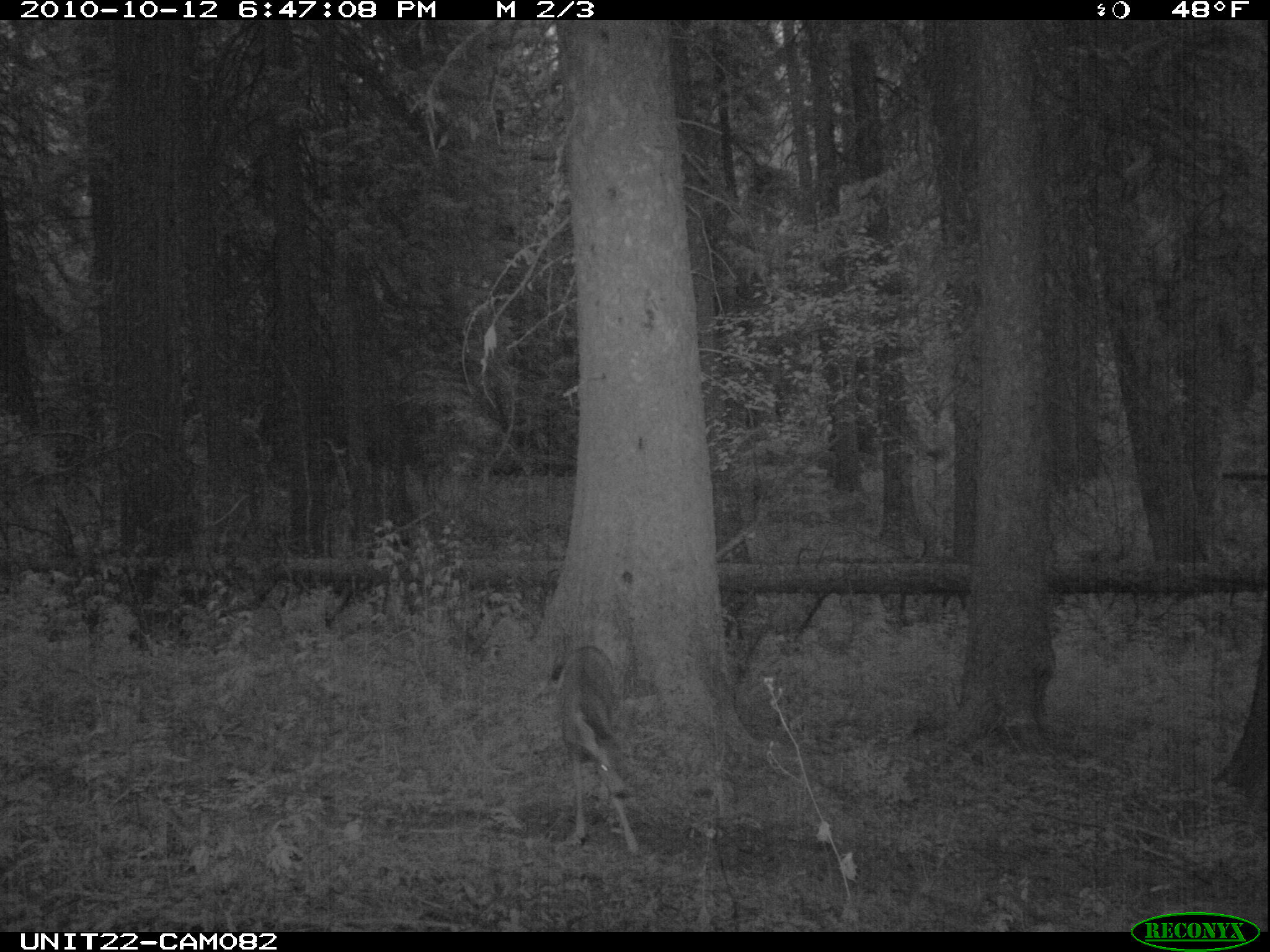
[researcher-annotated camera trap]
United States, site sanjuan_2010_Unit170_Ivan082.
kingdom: Animalia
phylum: Chordata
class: Mammalia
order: Artiodactyla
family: Cervidae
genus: Odocoileus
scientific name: Odocoileus hemionus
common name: mule deer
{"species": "Odocoileus hemionus (mule deer)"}